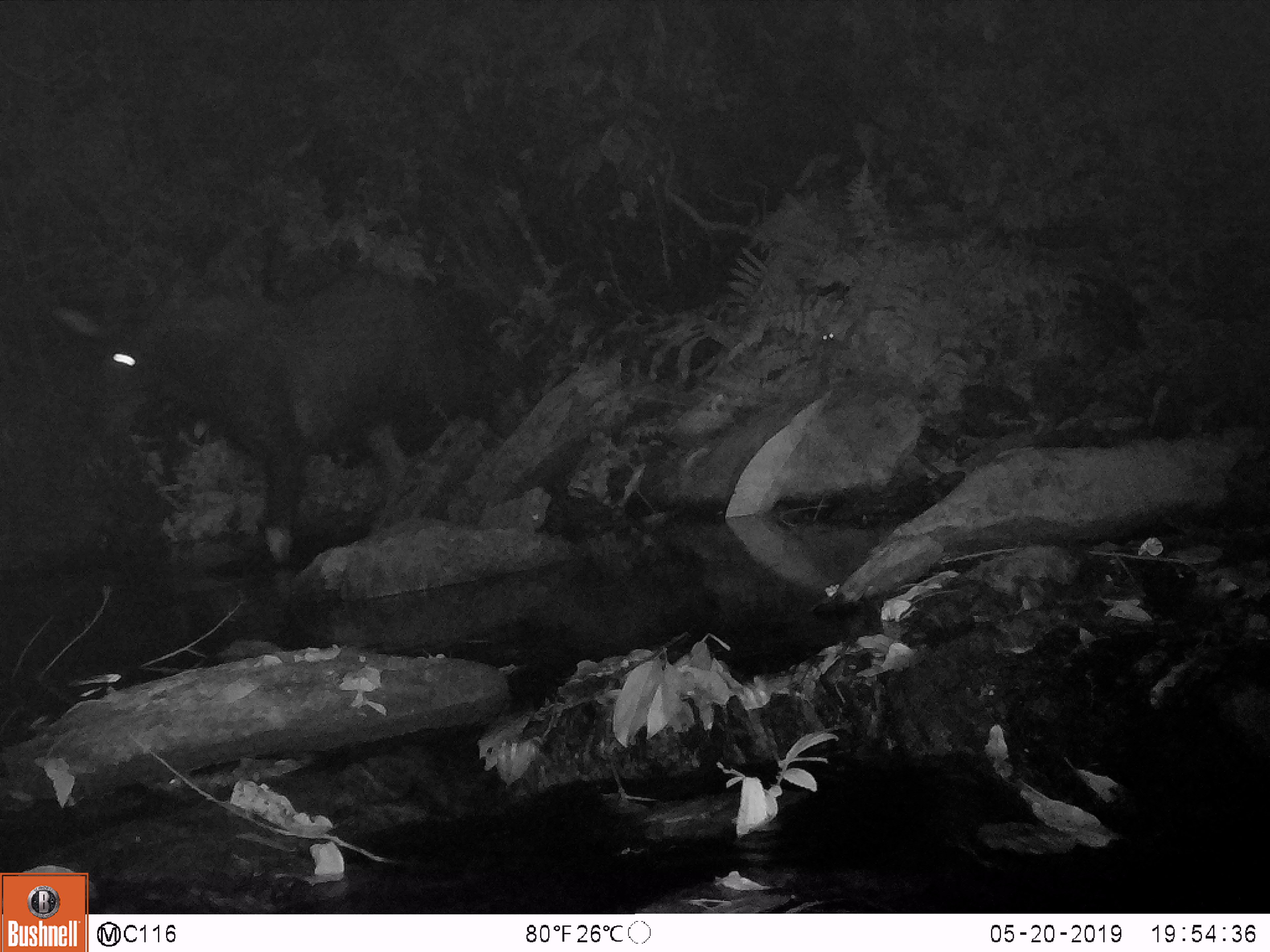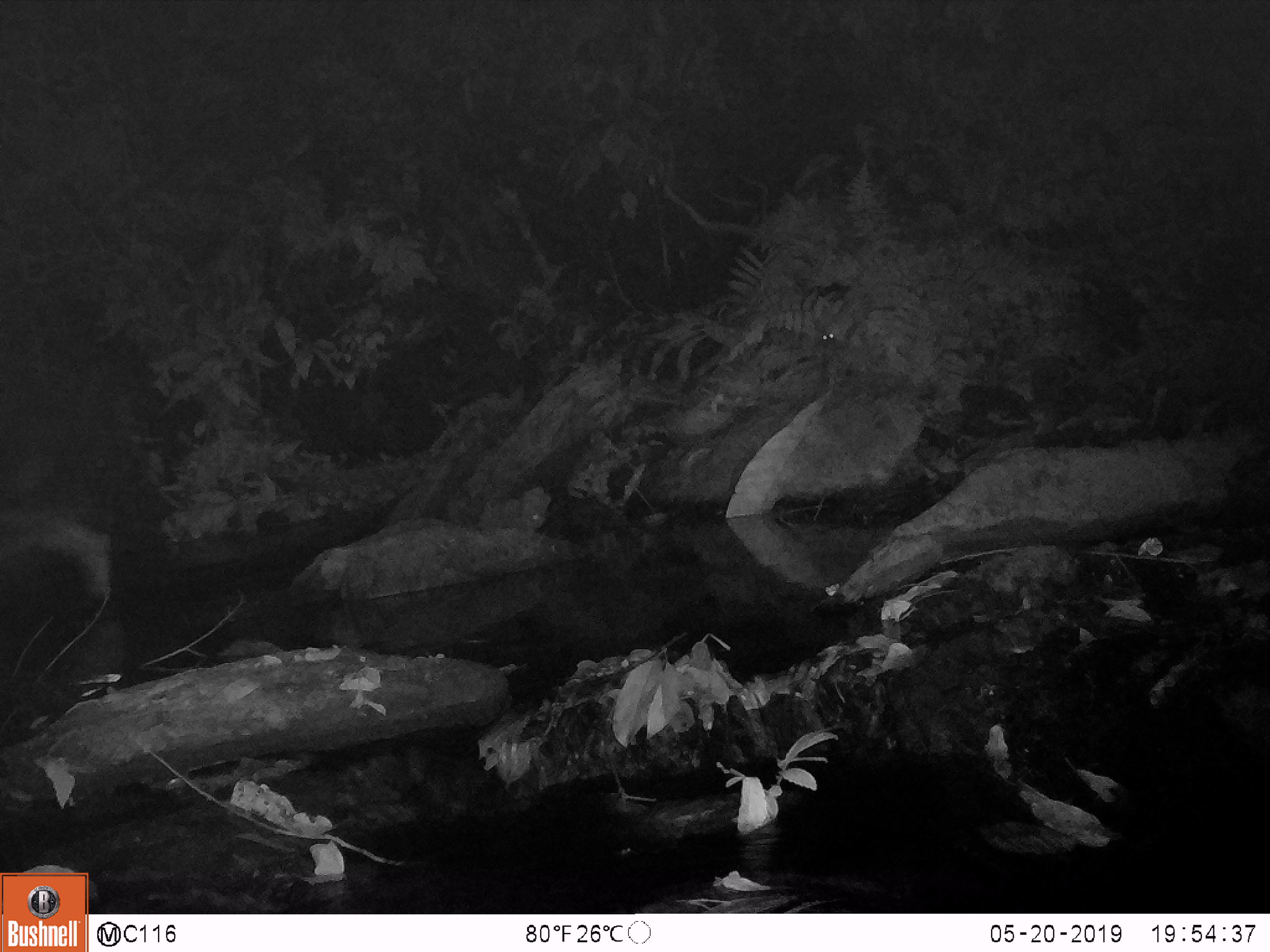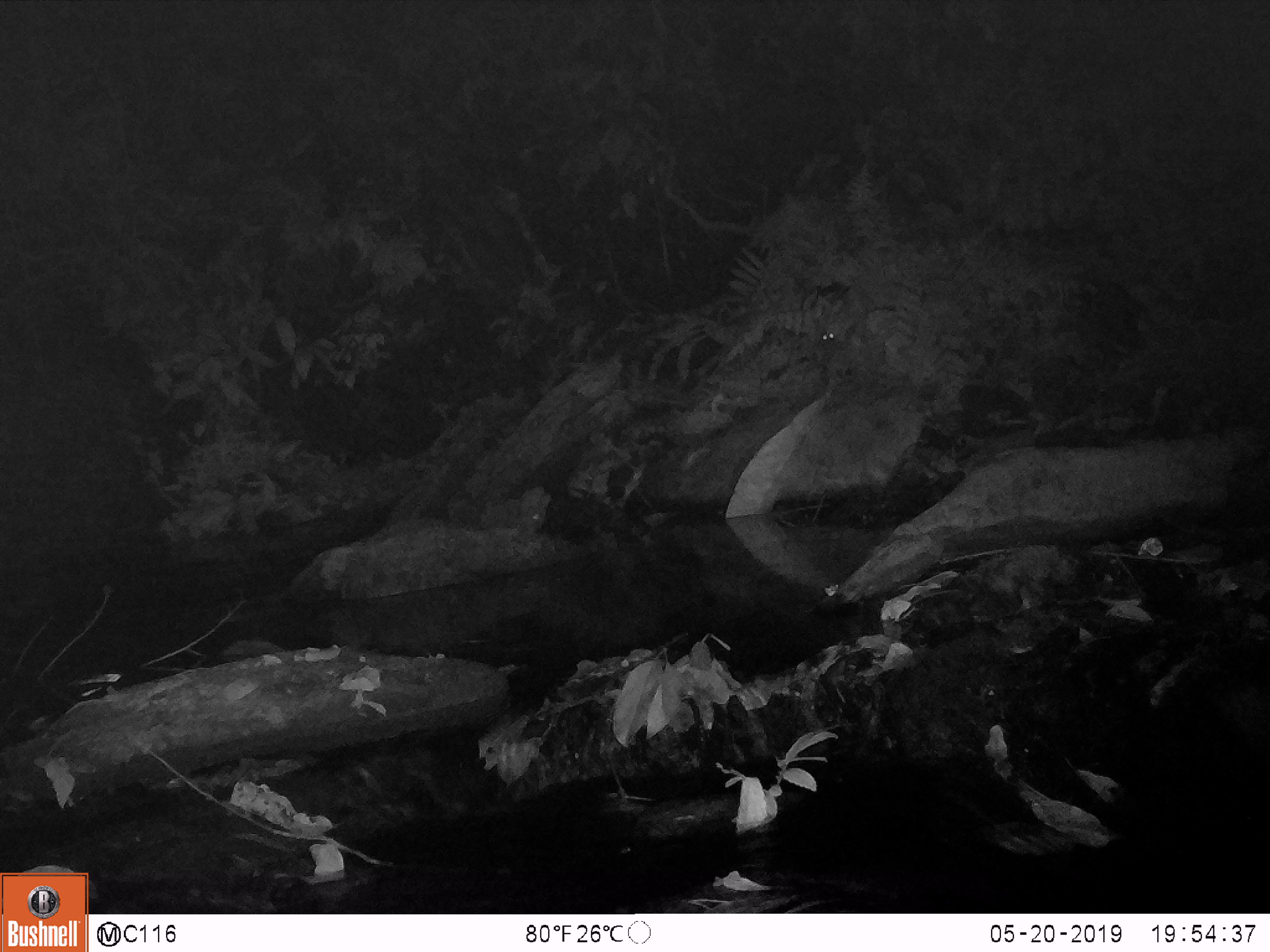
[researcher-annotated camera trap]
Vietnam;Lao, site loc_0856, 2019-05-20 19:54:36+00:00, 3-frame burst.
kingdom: Animalia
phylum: Chordata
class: Mammalia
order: Artiodactyla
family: Bovidae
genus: Capricornis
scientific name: Capricornis sumatraensis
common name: chinese serow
Chinese serow (Capricornis sumatraensis). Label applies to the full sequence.